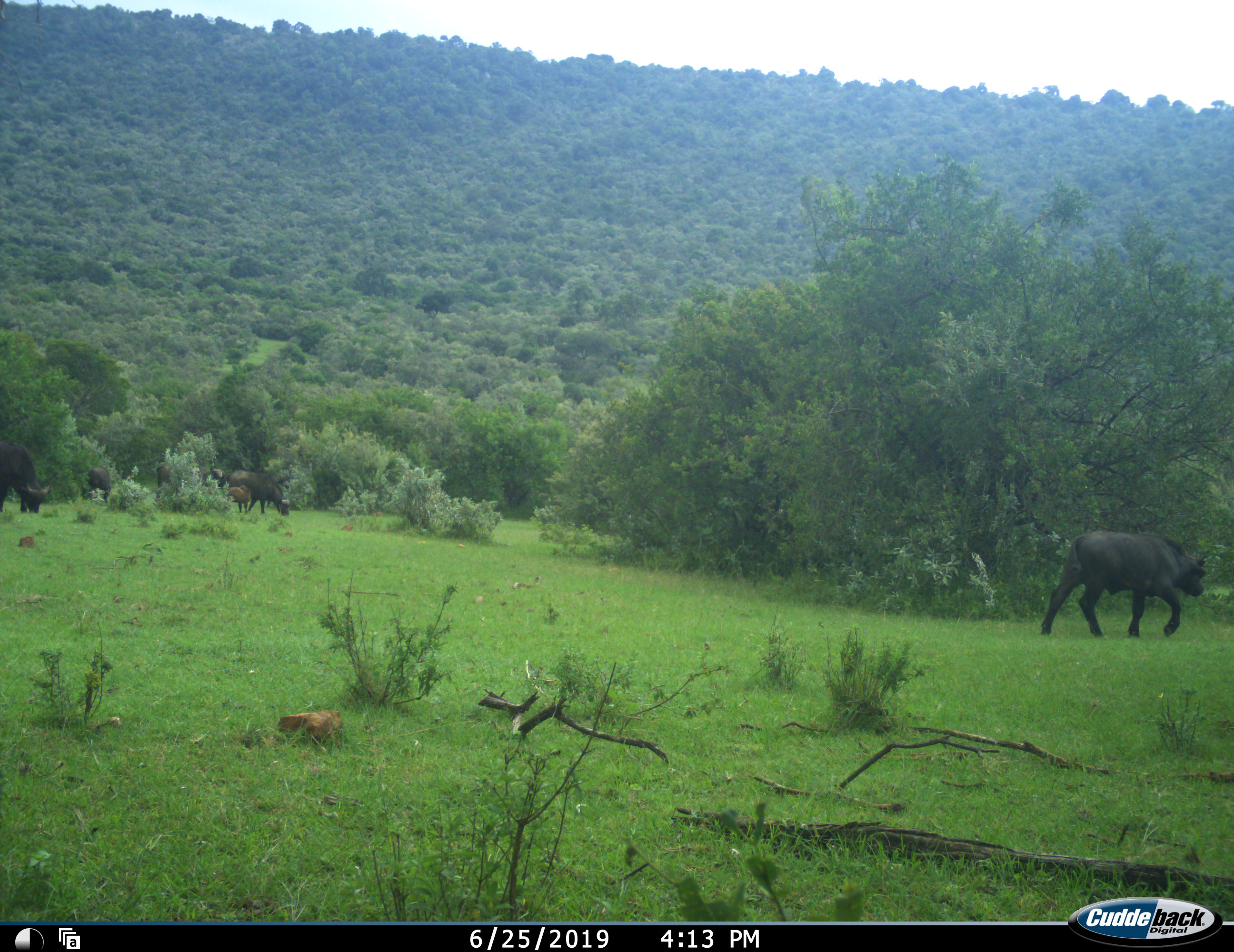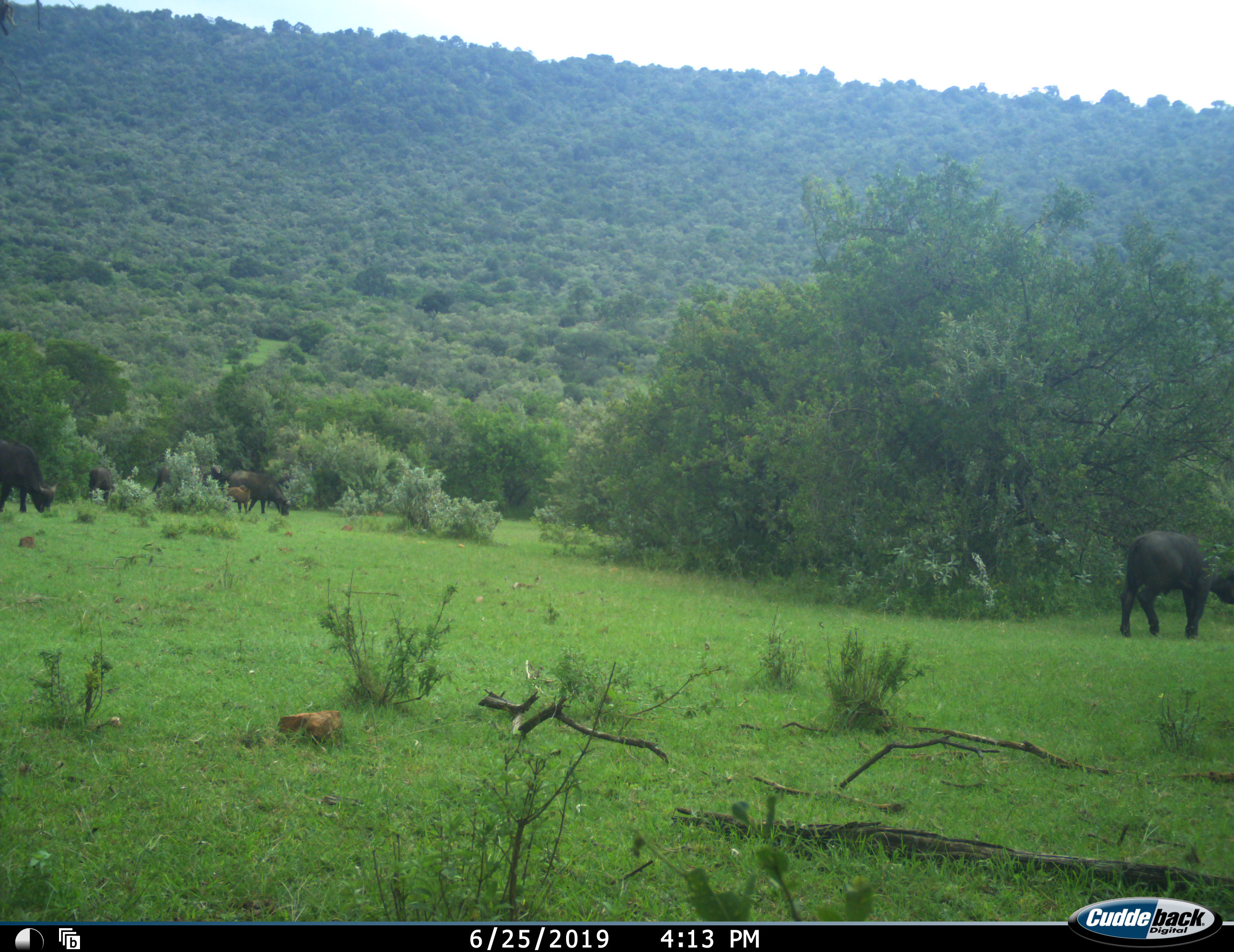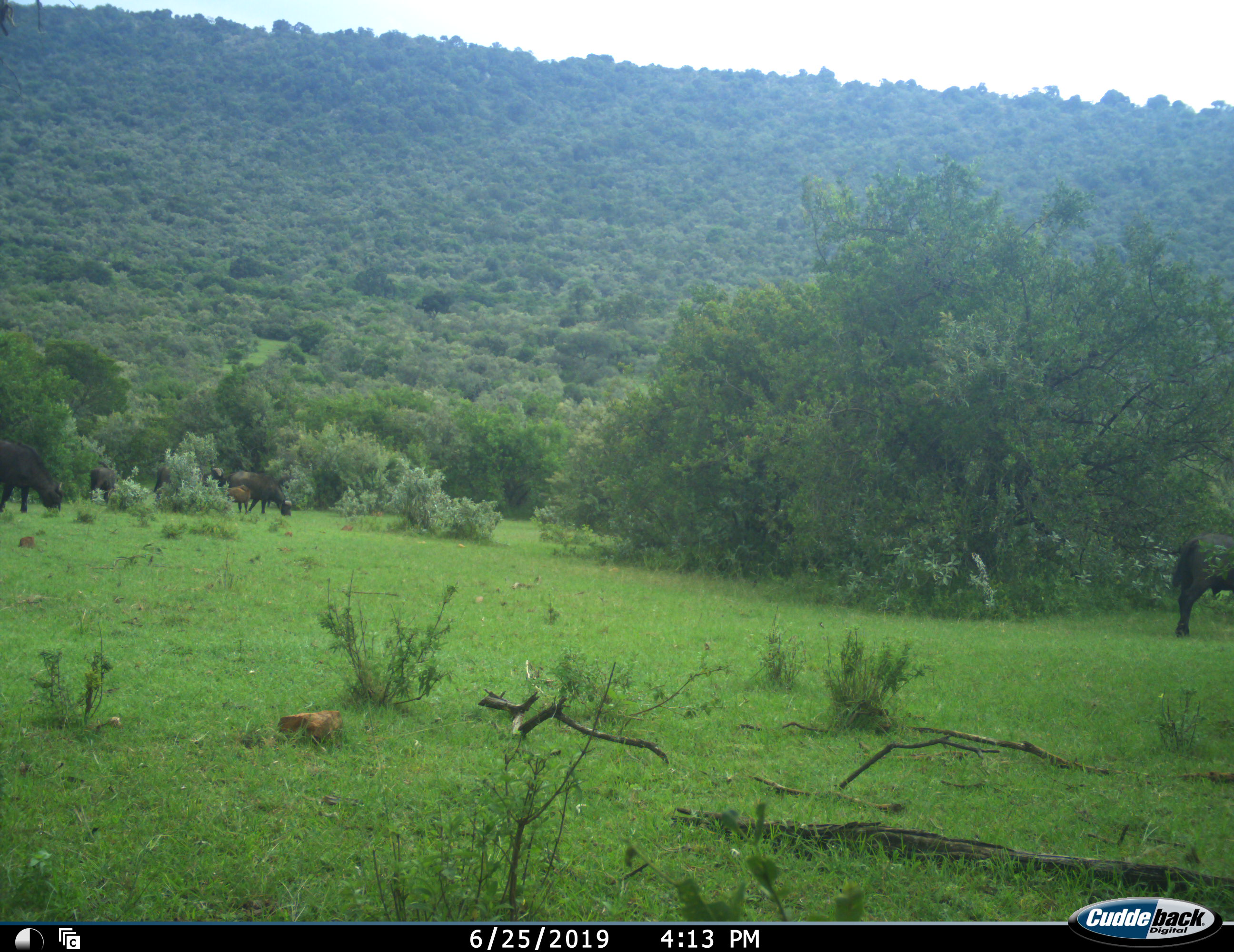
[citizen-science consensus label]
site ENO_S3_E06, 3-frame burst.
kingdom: Animalia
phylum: Chordata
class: Mammalia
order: Artiodactyla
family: Bovidae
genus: Syncerus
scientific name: Syncerus caffer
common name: african buffalo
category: buffalo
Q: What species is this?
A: Buffalo (african buffalo) (Syncerus caffer).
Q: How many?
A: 7.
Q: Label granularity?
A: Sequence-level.